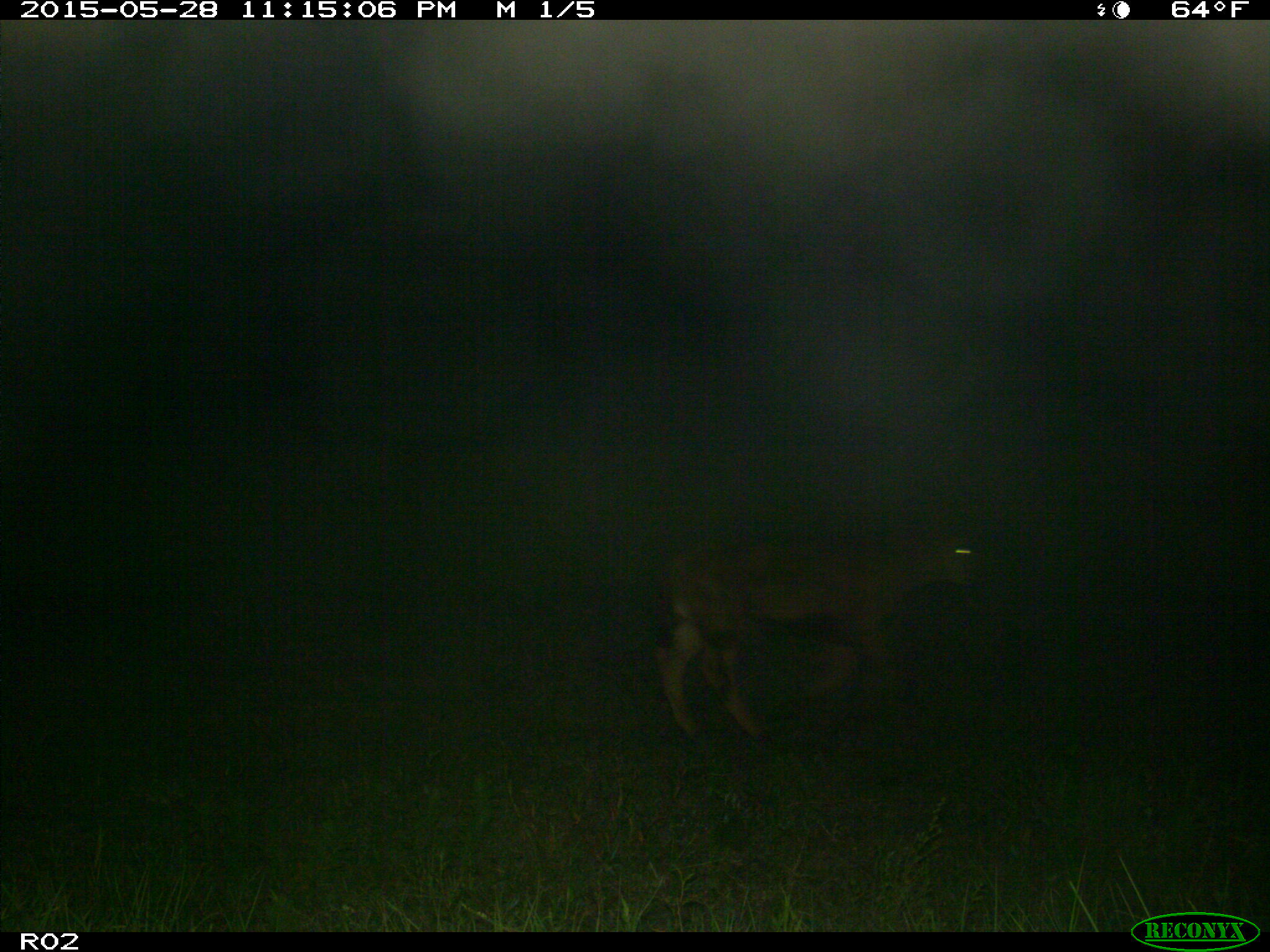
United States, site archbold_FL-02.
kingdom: Animalia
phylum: Chordata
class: Mammalia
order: Artiodactyla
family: Bovidae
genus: Bos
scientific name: Bos taurus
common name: domestic cow